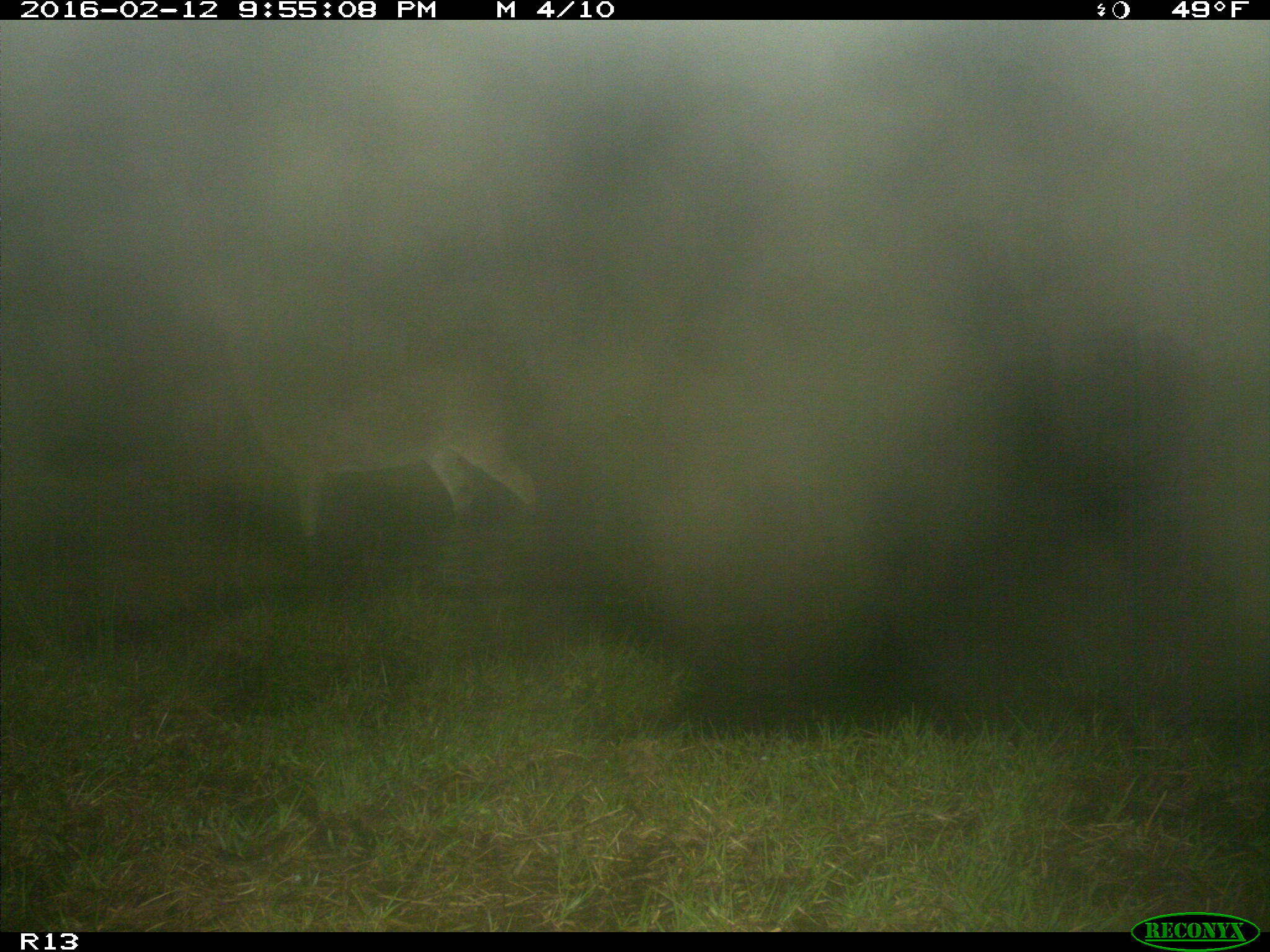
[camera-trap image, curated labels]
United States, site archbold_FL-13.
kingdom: Animalia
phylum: Chordata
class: Mammalia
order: Artiodactyla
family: Cervidae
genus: Odocoileus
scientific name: Odocoileus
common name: deer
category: unidentified deer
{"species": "unidentified deer (deer) (Odocoileus)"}